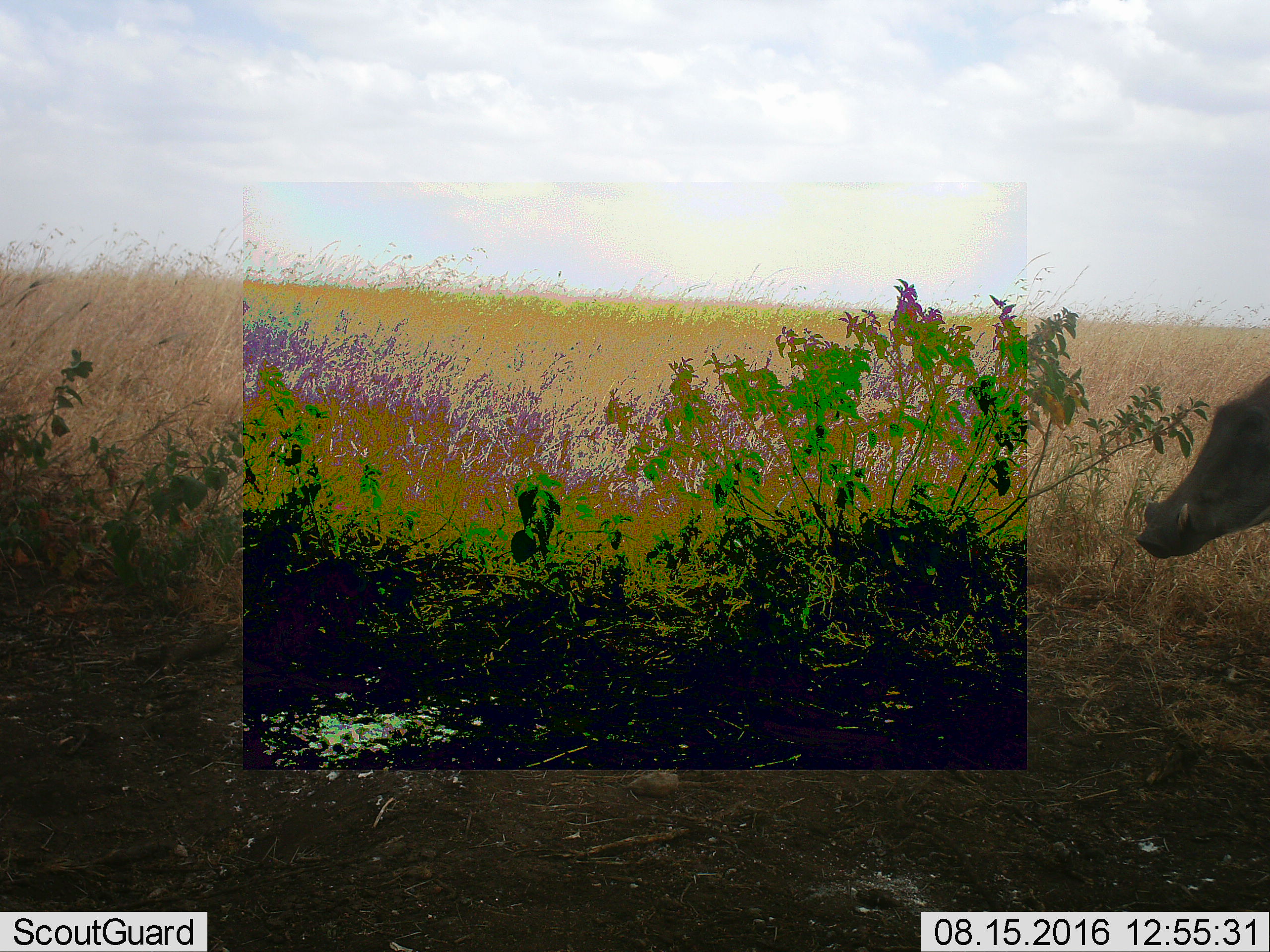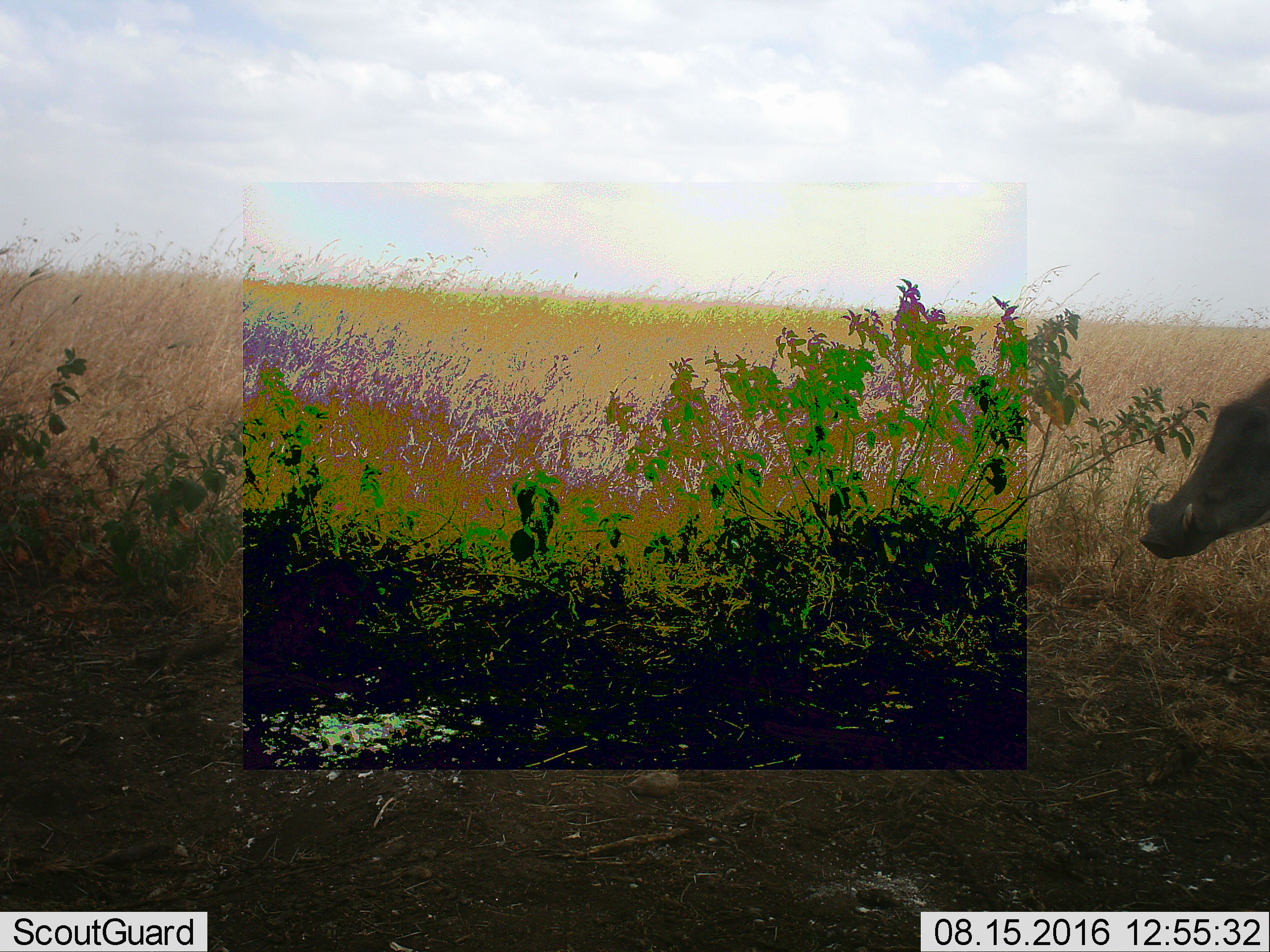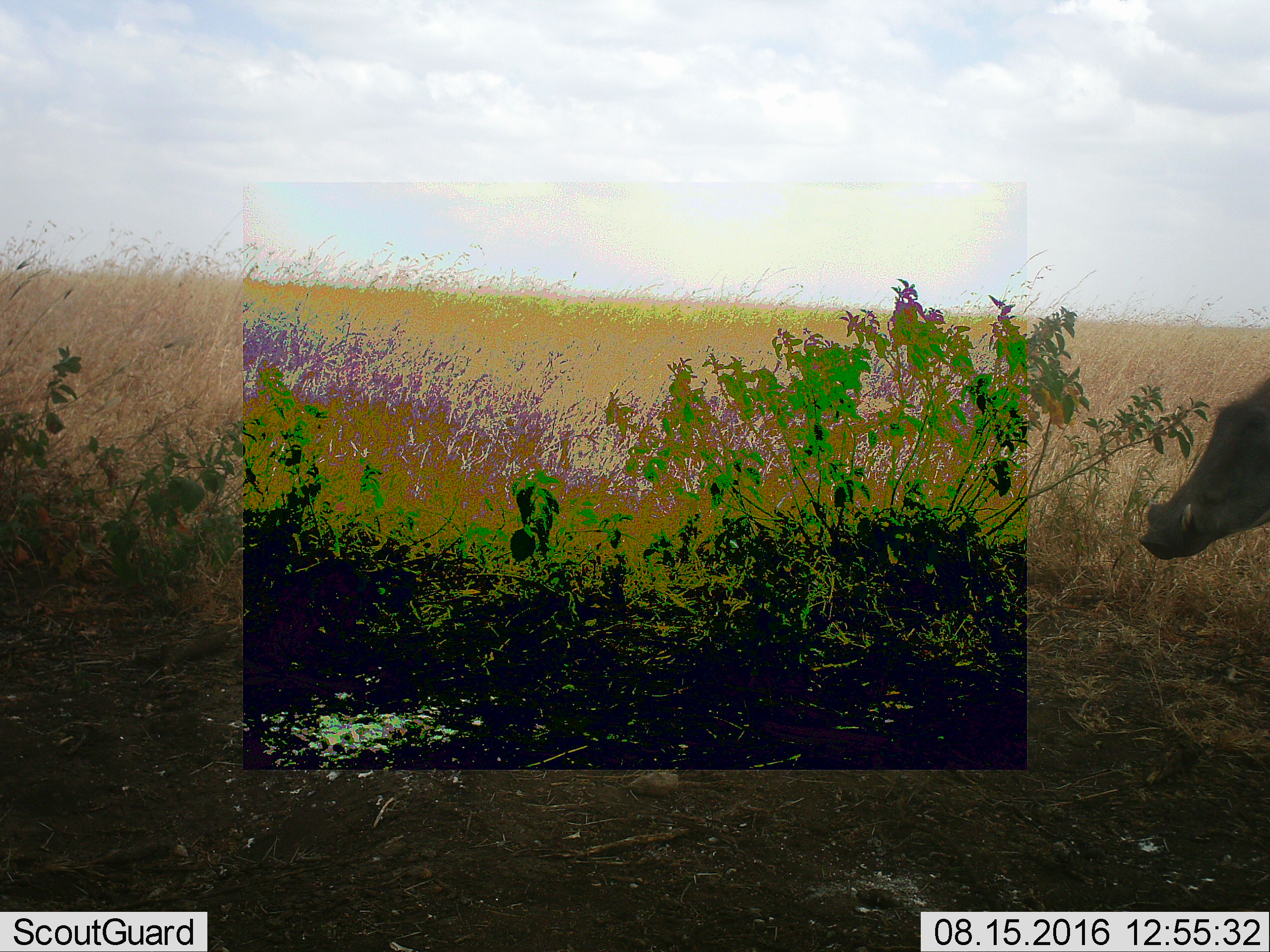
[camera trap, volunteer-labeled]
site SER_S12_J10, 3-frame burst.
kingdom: Animalia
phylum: Chordata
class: Mammalia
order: Artiodactyla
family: Suidae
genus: Phacochoerus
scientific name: Phacochoerus africanus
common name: warthog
Warthog (Phacochoerus africanus), count 1. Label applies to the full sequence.